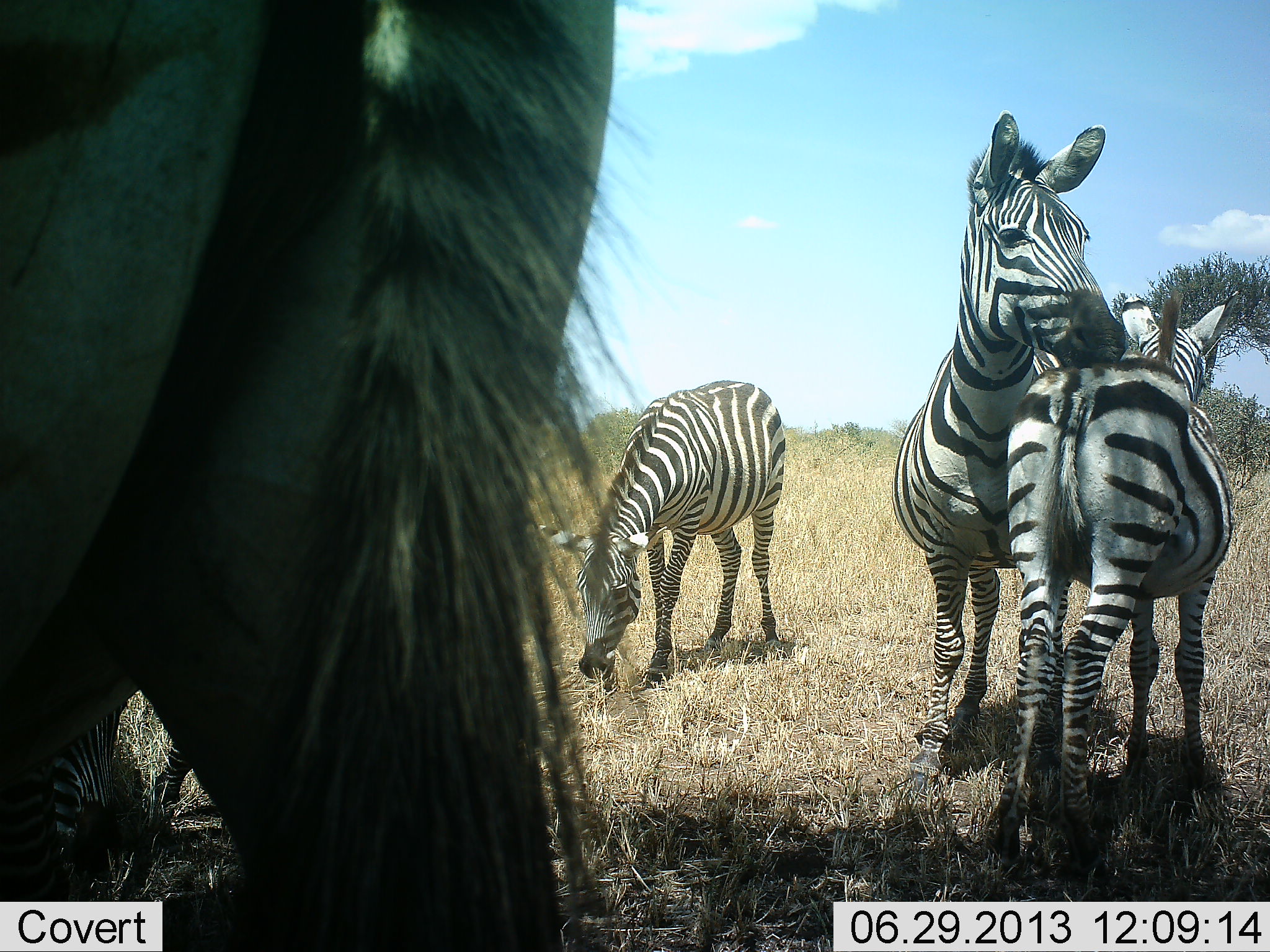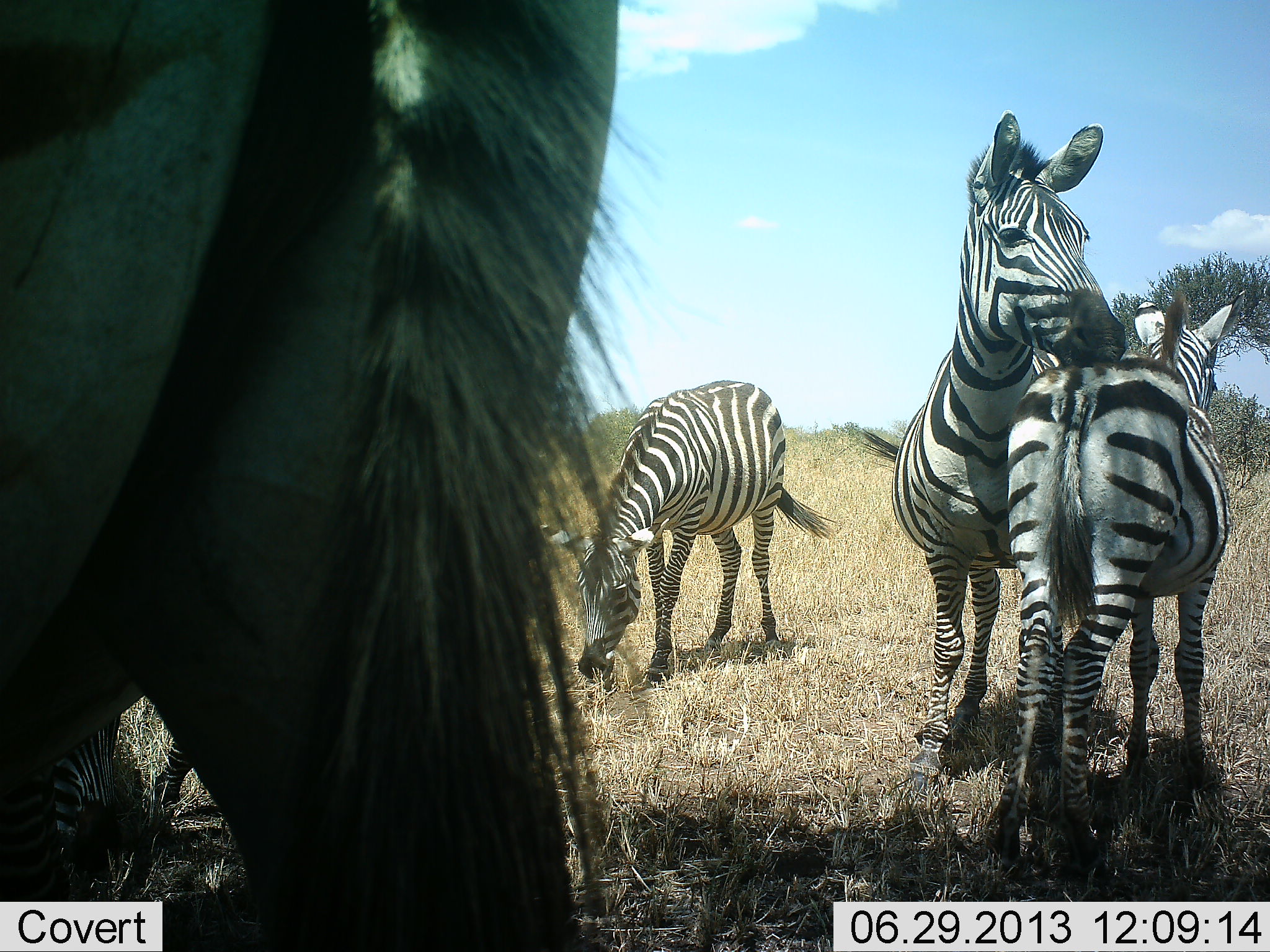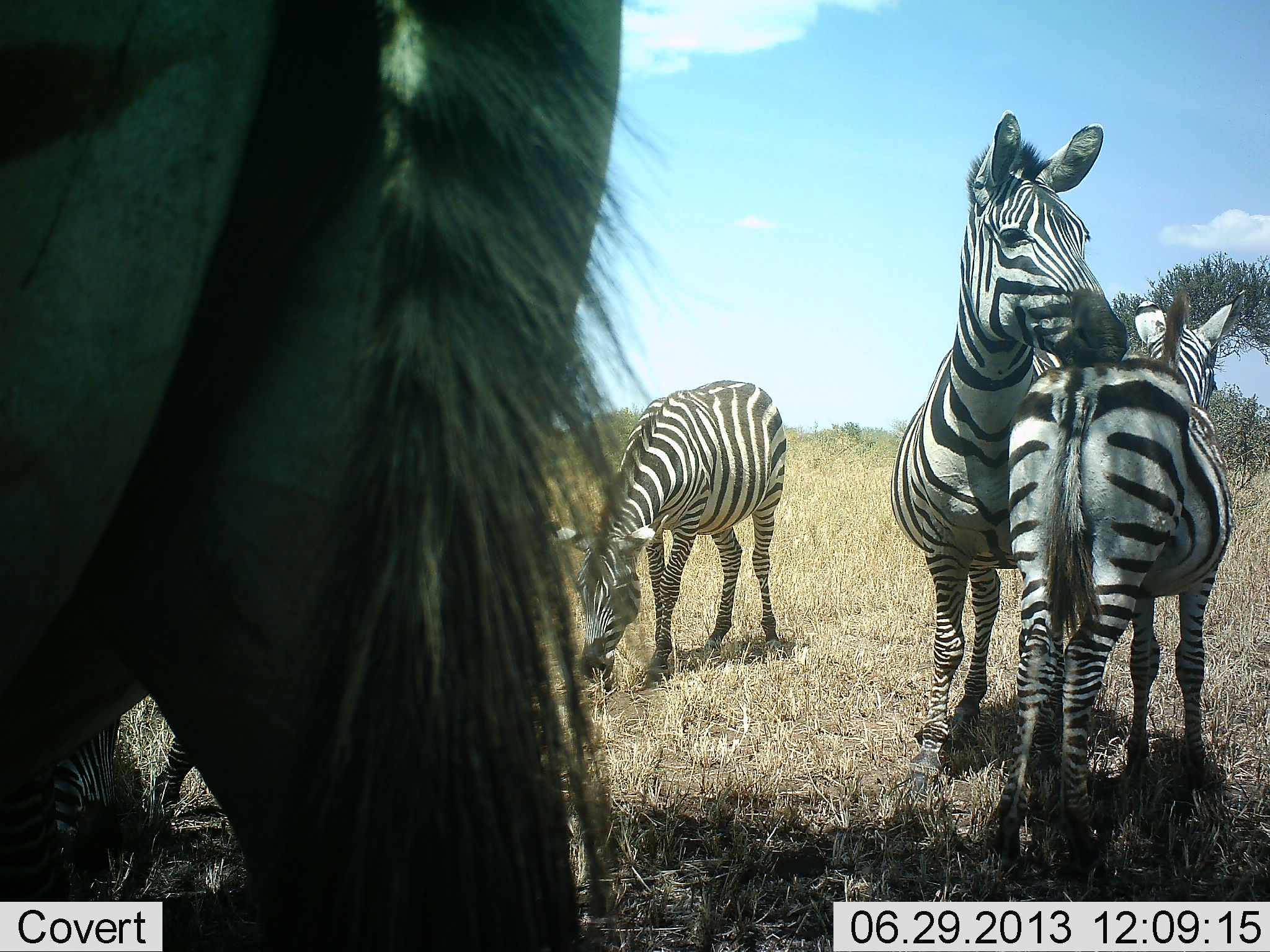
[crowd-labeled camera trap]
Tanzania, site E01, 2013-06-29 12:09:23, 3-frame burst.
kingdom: Animalia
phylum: Chordata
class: Mammalia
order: Perissodactyla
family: Equidae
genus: Equus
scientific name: Equus quagga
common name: plains zebra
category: zebra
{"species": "zebra (plains zebra) (Equus quagga)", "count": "4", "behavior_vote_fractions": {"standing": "70%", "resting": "10%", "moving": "0%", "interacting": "60%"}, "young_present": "50%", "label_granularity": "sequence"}